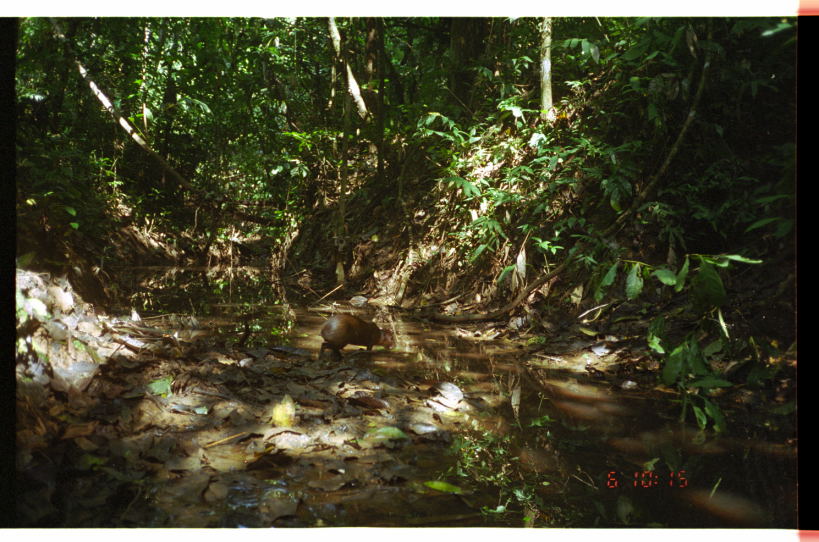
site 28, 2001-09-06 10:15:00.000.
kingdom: Animalia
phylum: Chordata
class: Mammalia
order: Rodentia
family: Dasyproctidae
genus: Dasyprocta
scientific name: Dasyprocta punctata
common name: central american agouti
Dasyprocta punctata (central american agouti).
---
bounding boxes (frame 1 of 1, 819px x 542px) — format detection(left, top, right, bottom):
dasyprocta punctata: detection(317, 312, 395, 360)